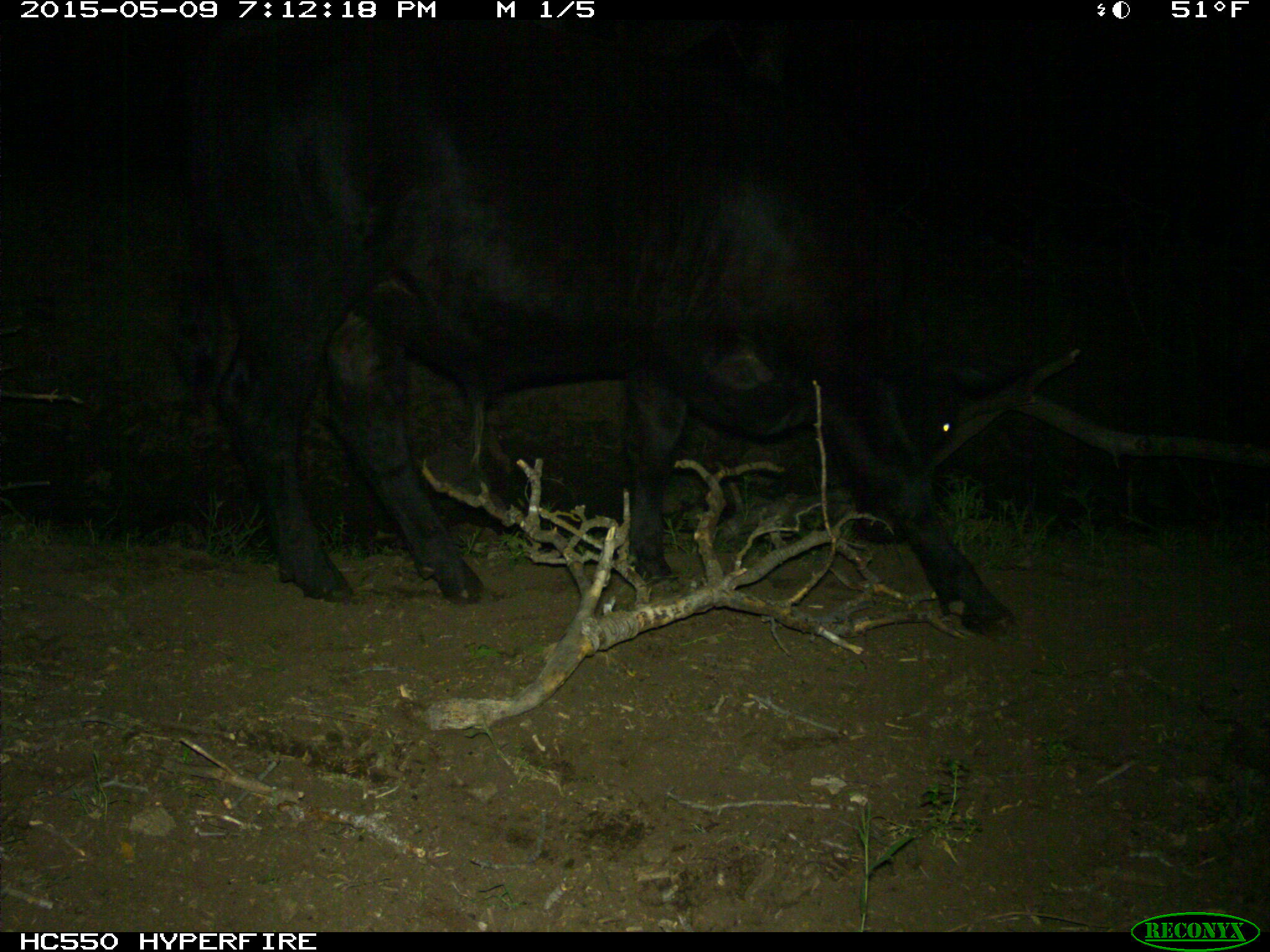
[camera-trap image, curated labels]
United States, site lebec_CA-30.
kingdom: Animalia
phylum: Chordata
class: Mammalia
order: Artiodactyla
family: Bovidae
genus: Bos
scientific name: Bos taurus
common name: domestic cow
Bos taurus (domestic cow).